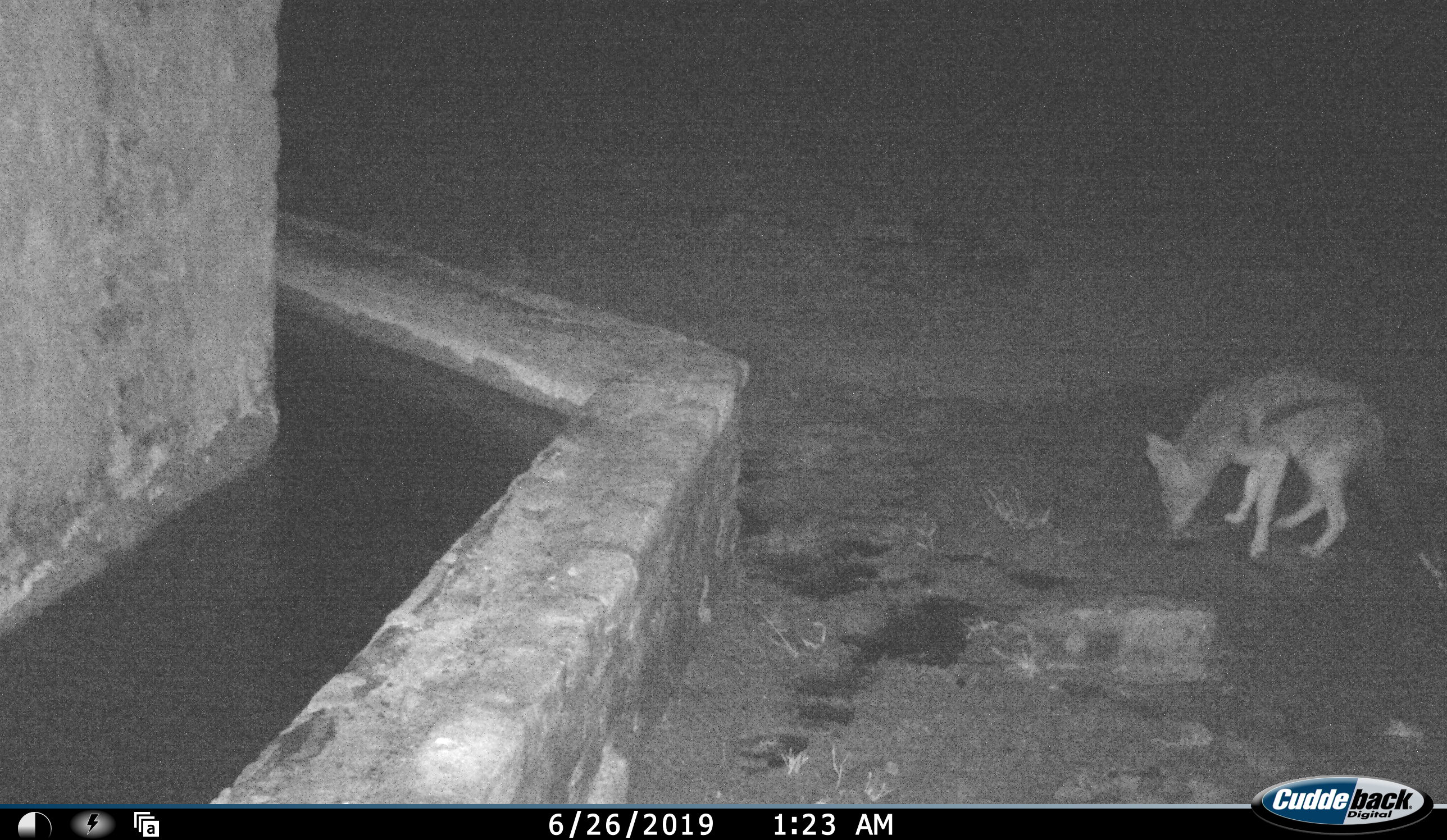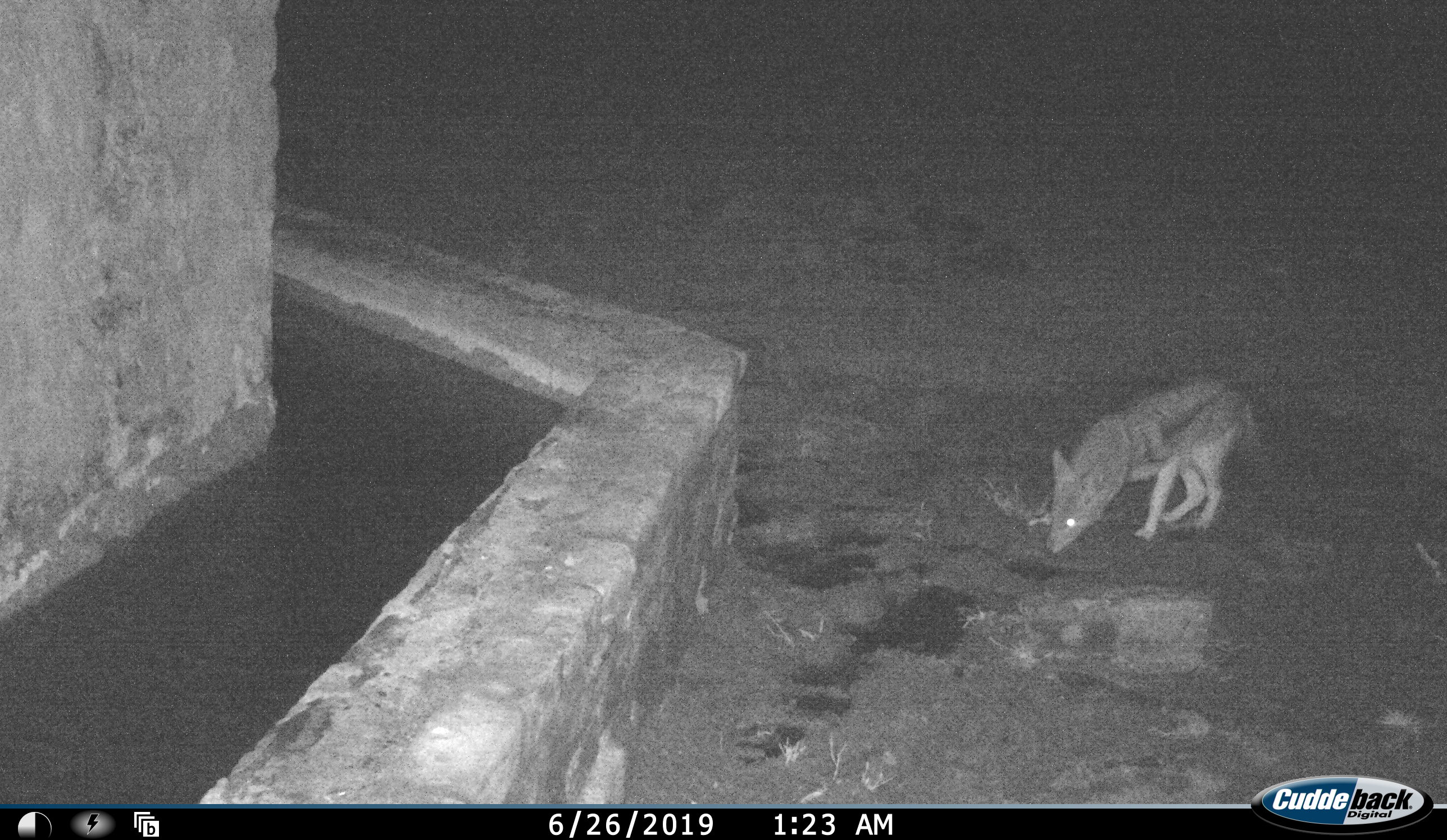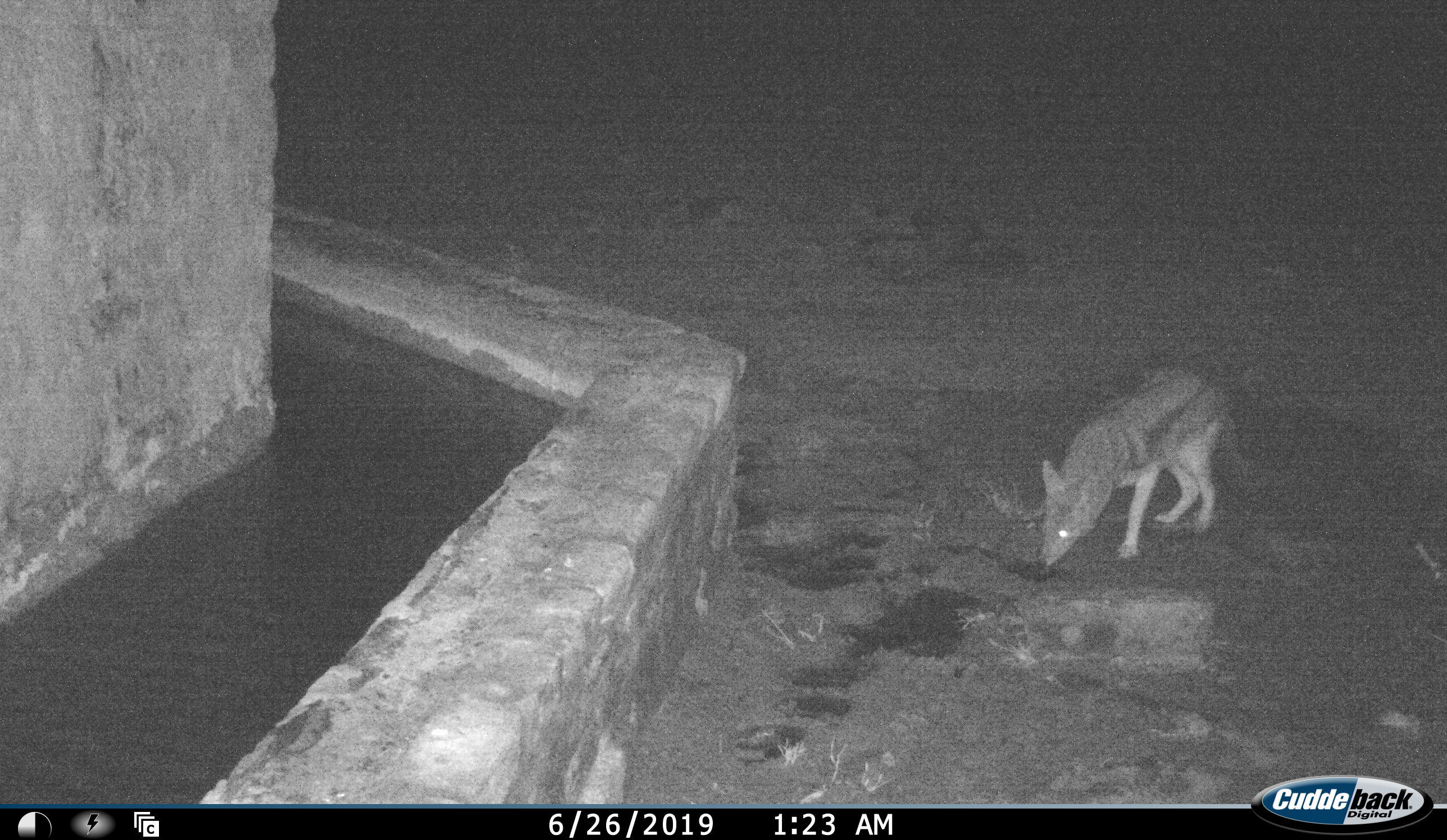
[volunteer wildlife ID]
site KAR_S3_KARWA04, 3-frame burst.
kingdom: Animalia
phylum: Chordata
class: Mammalia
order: Carnivora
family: Canidae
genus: Lupulella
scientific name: Lupulella mesomelas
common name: black-backed jackal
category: jackalblackbacked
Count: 1.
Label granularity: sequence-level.